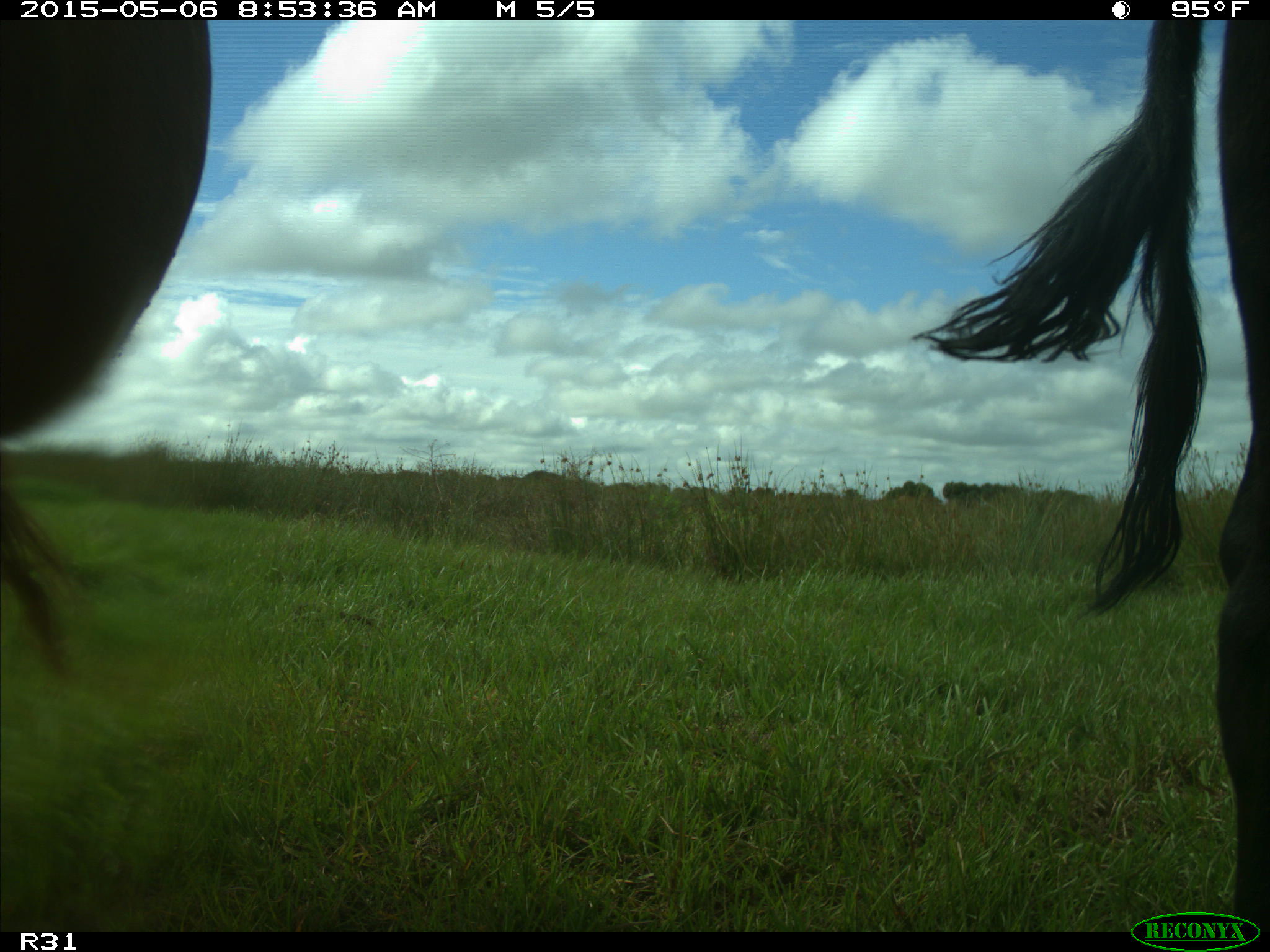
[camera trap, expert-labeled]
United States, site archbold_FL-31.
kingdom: Animalia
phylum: Chordata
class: Mammalia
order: Artiodactyla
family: Bovidae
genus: Bos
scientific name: Bos taurus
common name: domestic cow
Bos taurus (domestic cow).